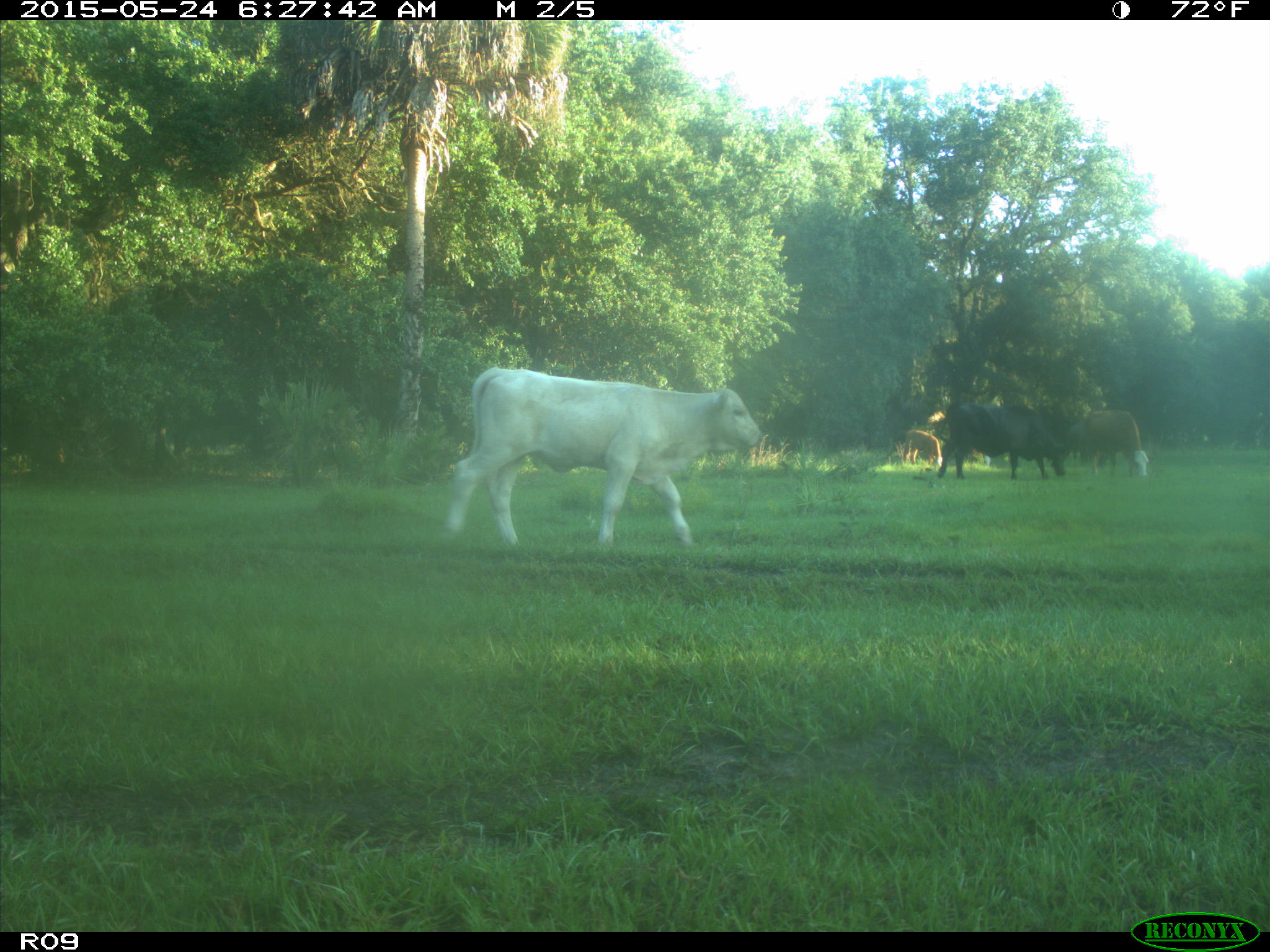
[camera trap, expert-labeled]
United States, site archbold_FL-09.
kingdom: Animalia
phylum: Chordata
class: Mammalia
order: Artiodactyla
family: Bovidae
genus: Bos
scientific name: Bos taurus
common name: domestic cow